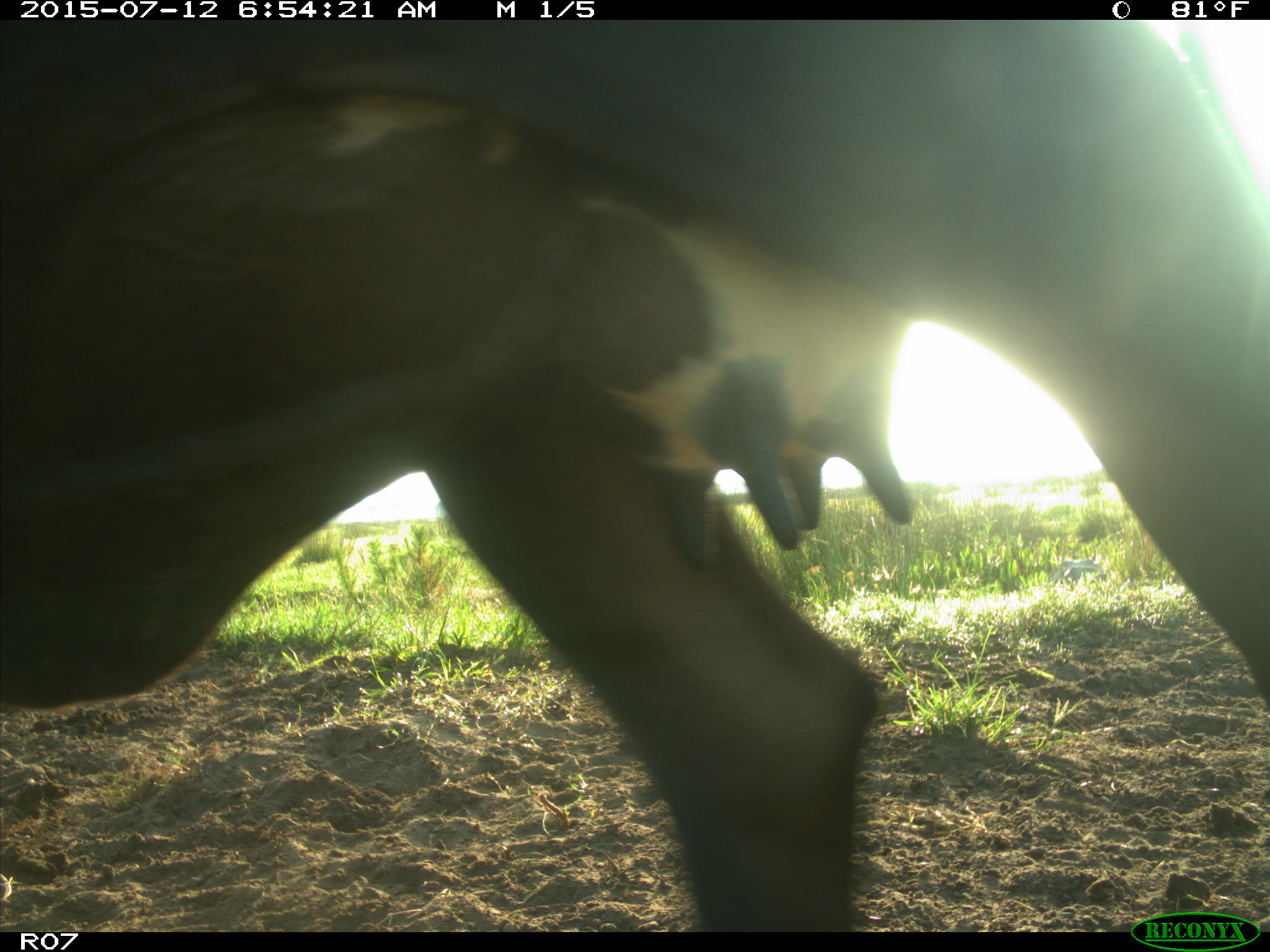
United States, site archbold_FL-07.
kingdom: Animalia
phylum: Chordata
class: Mammalia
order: Artiodactyla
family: Bovidae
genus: Bos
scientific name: Bos taurus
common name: domestic cow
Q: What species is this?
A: Bos taurus (domestic cow).